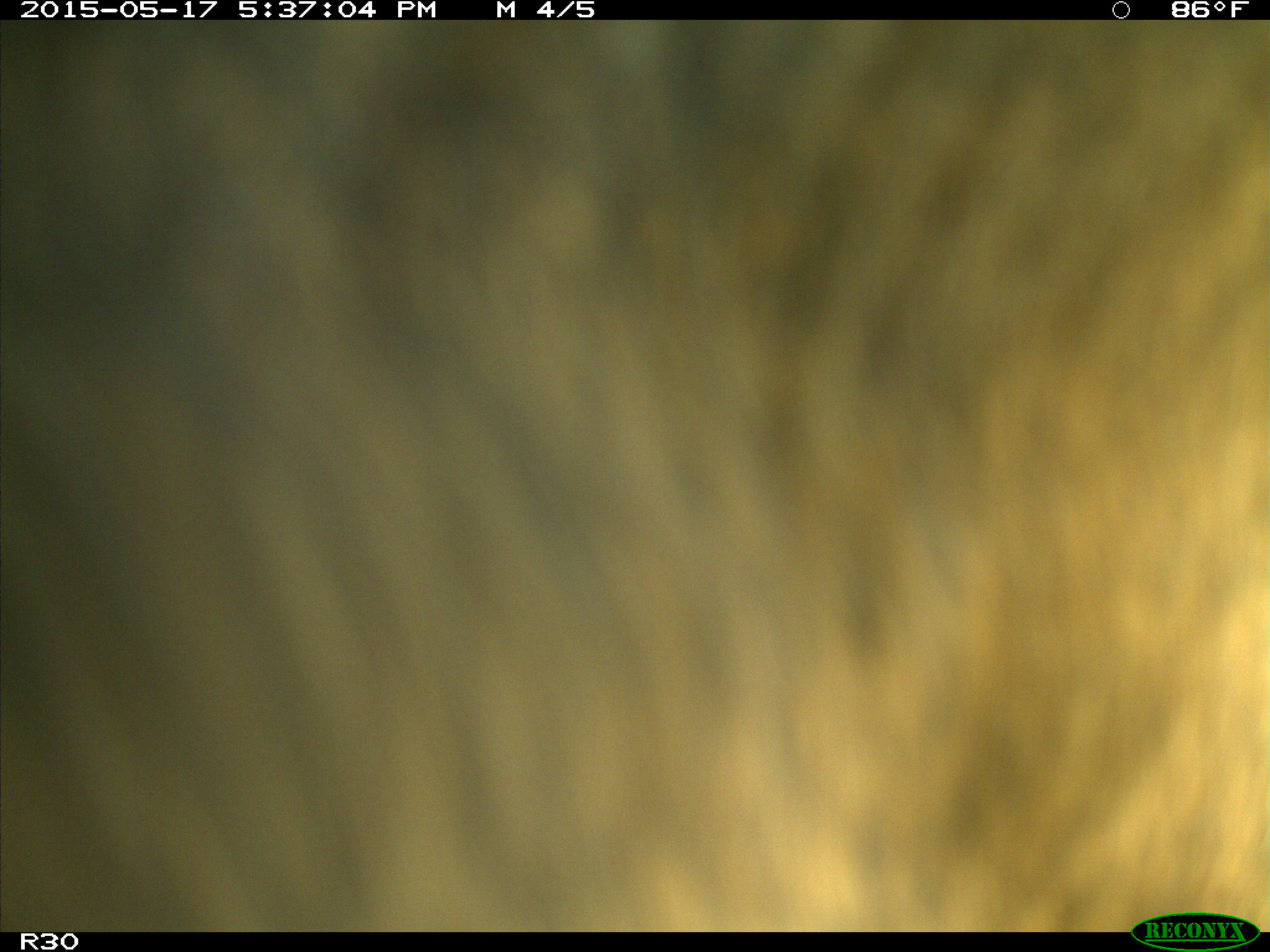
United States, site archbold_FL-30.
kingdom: Animalia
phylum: Chordata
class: Mammalia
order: Artiodactyla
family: Bovidae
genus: Bos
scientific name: Bos taurus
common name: domestic cow